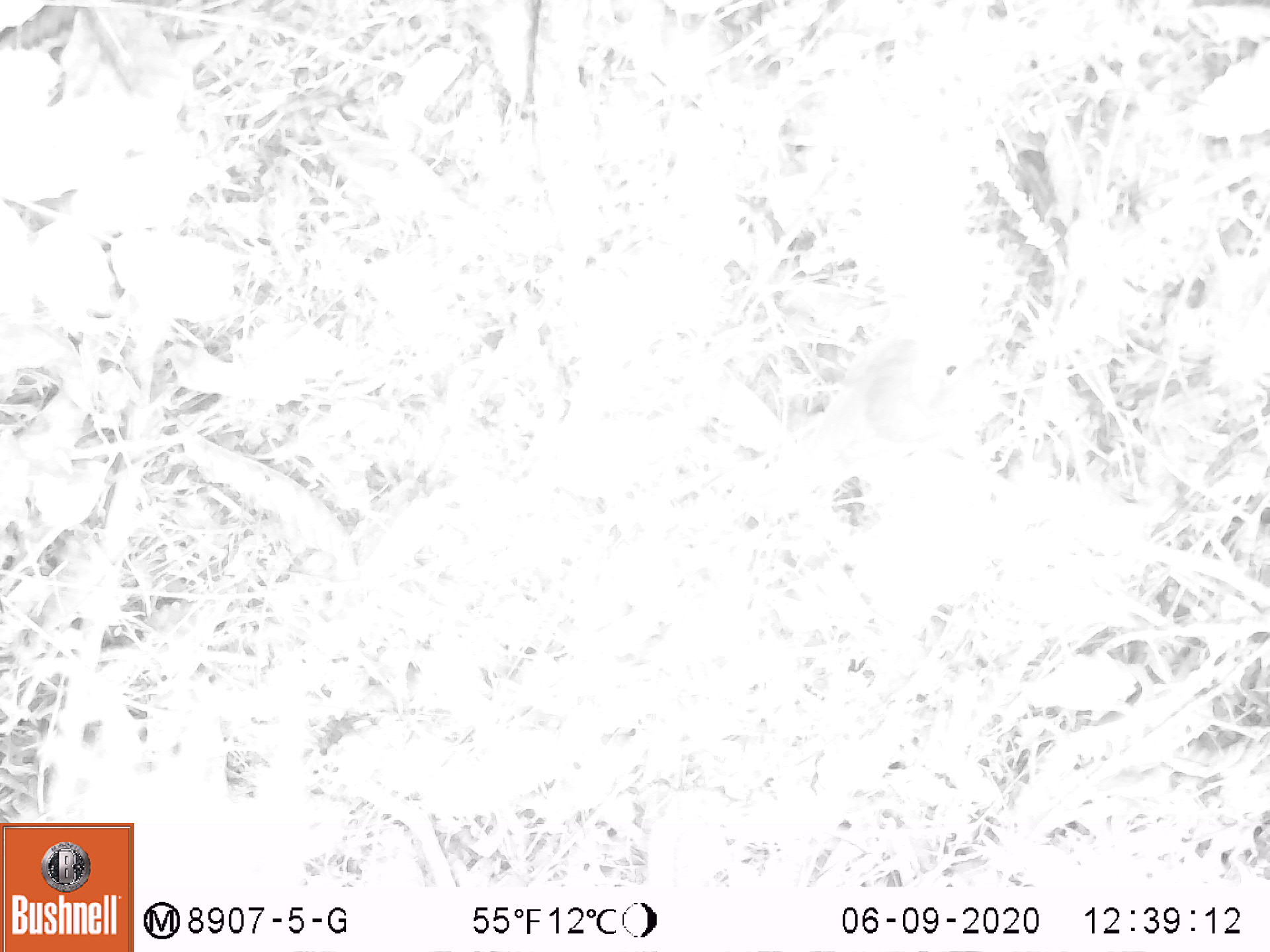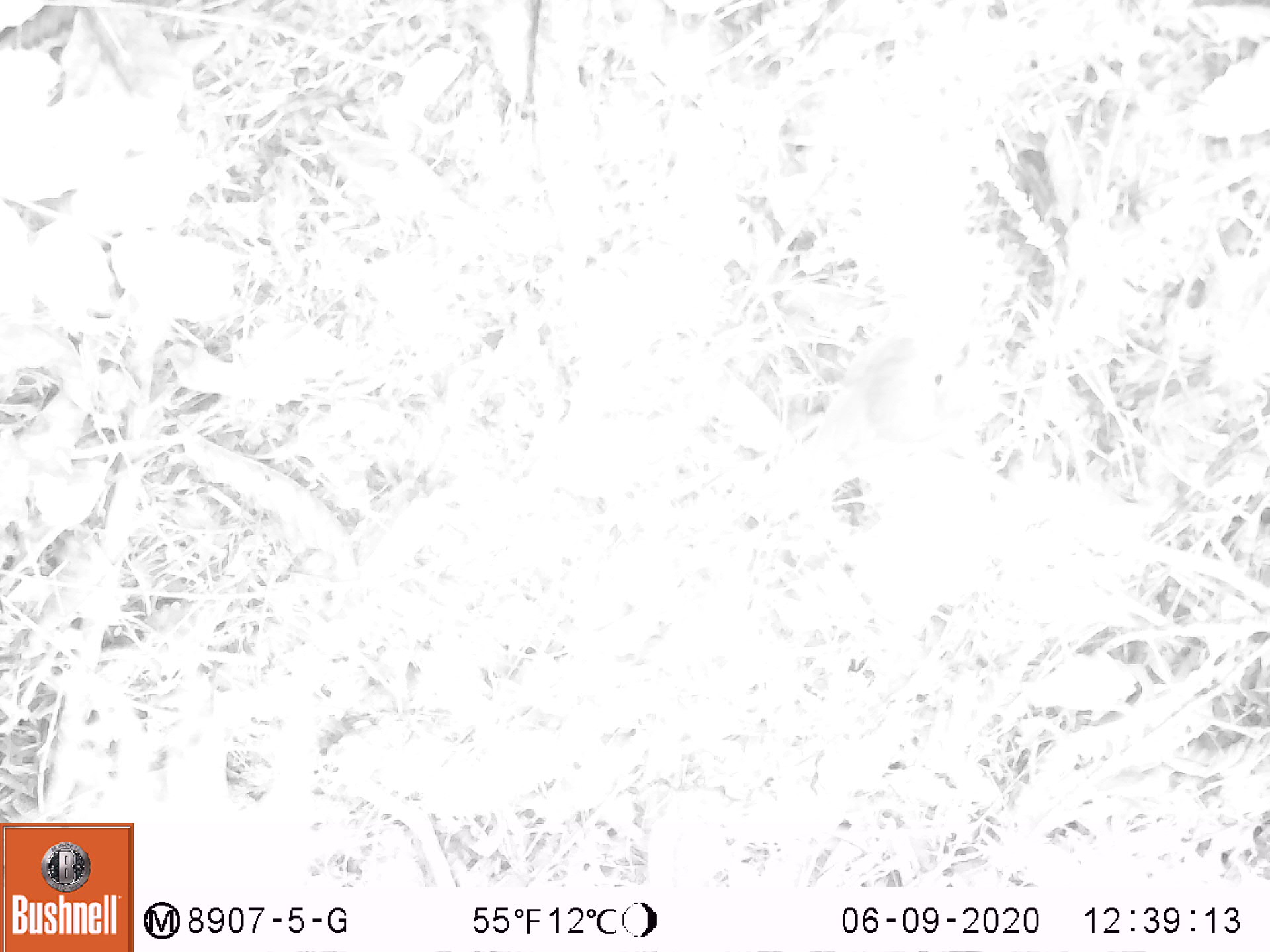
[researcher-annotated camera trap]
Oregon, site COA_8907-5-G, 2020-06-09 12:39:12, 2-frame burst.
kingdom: Animalia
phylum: Chordata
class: Aves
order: Passeriformes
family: Turdidae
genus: Catharus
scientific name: Catharus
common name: brown thrushes and nightingale-thrushes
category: catharus species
Catharus species (brown thrushes and nightingale-thrushes) (Catharus).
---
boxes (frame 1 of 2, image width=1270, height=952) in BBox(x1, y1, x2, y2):
catharus species: BBox(745, 324, 988, 519)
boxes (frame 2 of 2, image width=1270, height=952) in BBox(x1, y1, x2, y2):
catharus species: BBox(783, 327, 969, 510)